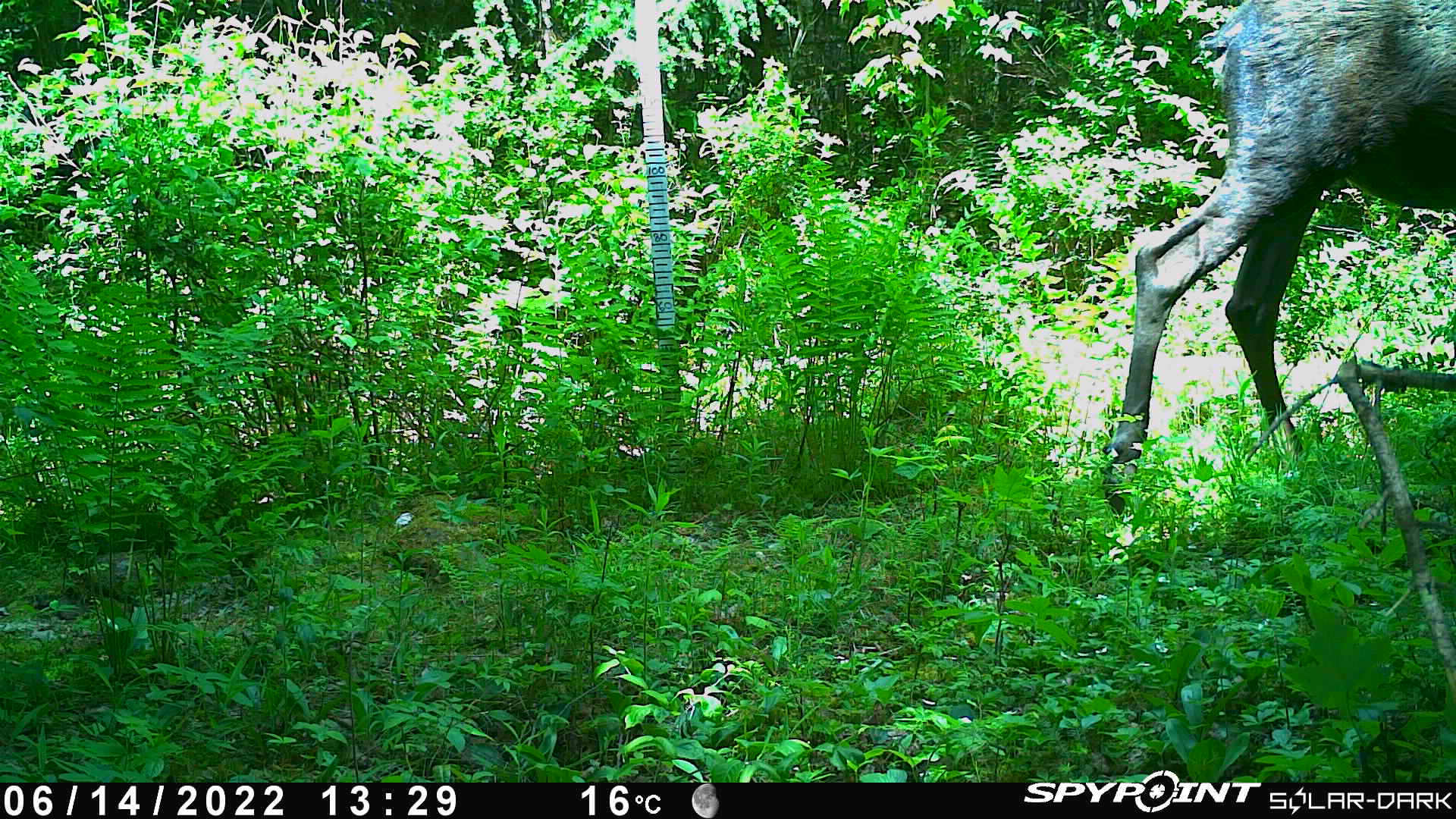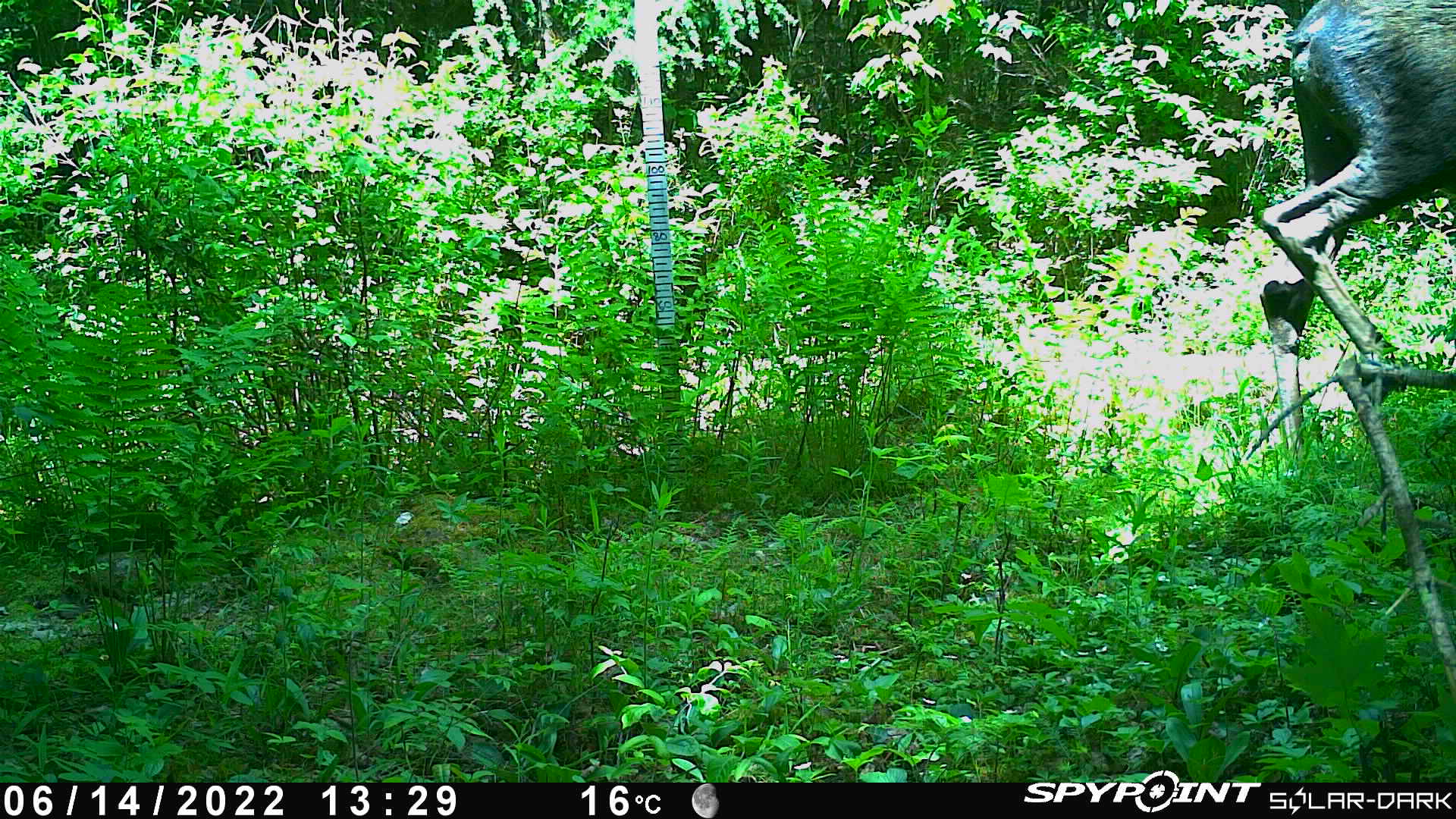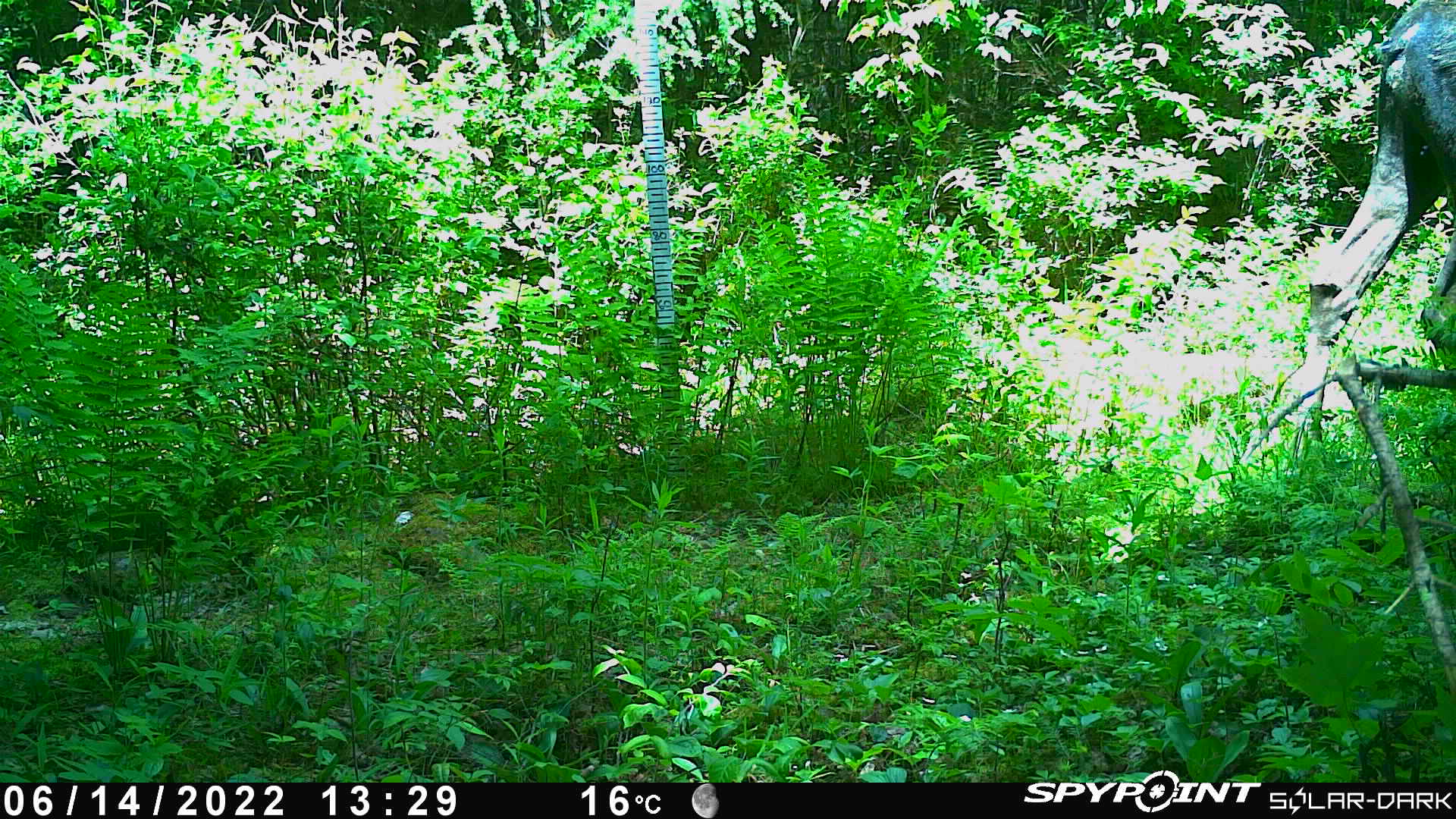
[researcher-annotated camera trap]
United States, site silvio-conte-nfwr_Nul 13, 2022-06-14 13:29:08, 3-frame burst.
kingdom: Animalia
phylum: Chordata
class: Mammalia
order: Artiodactyla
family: Cervidae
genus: Alces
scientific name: Alces alces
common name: moose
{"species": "moose (Alces alces)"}